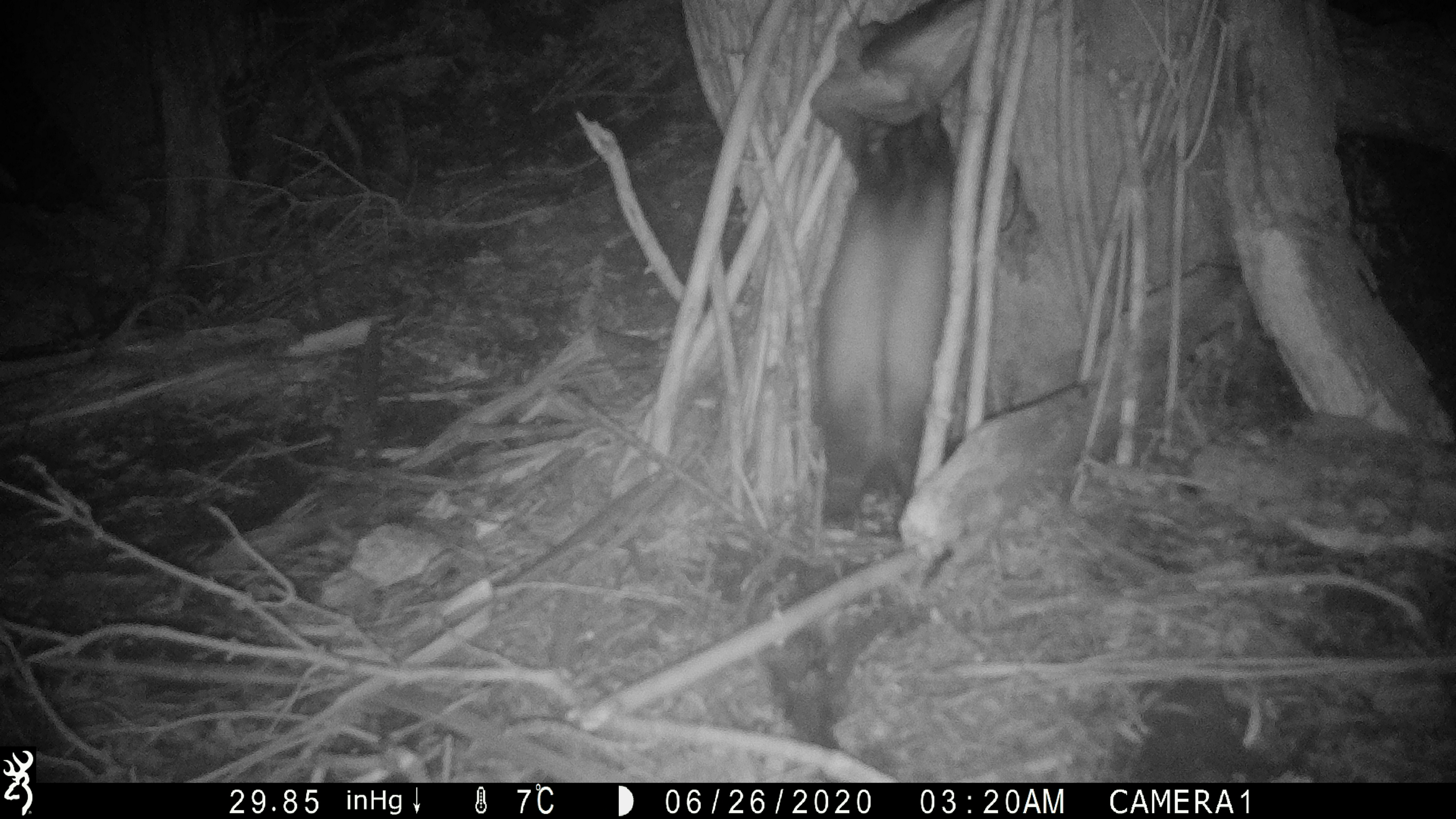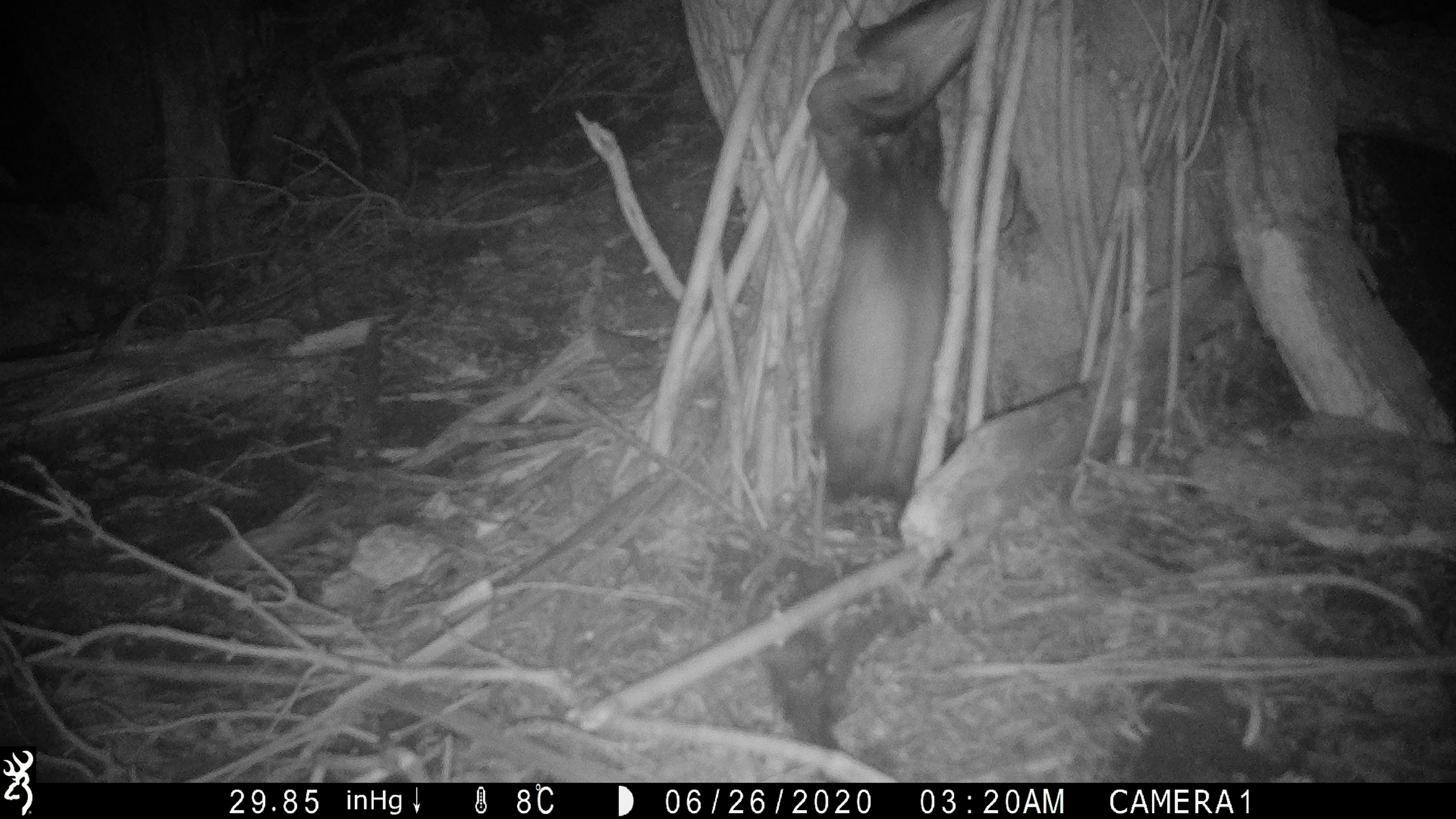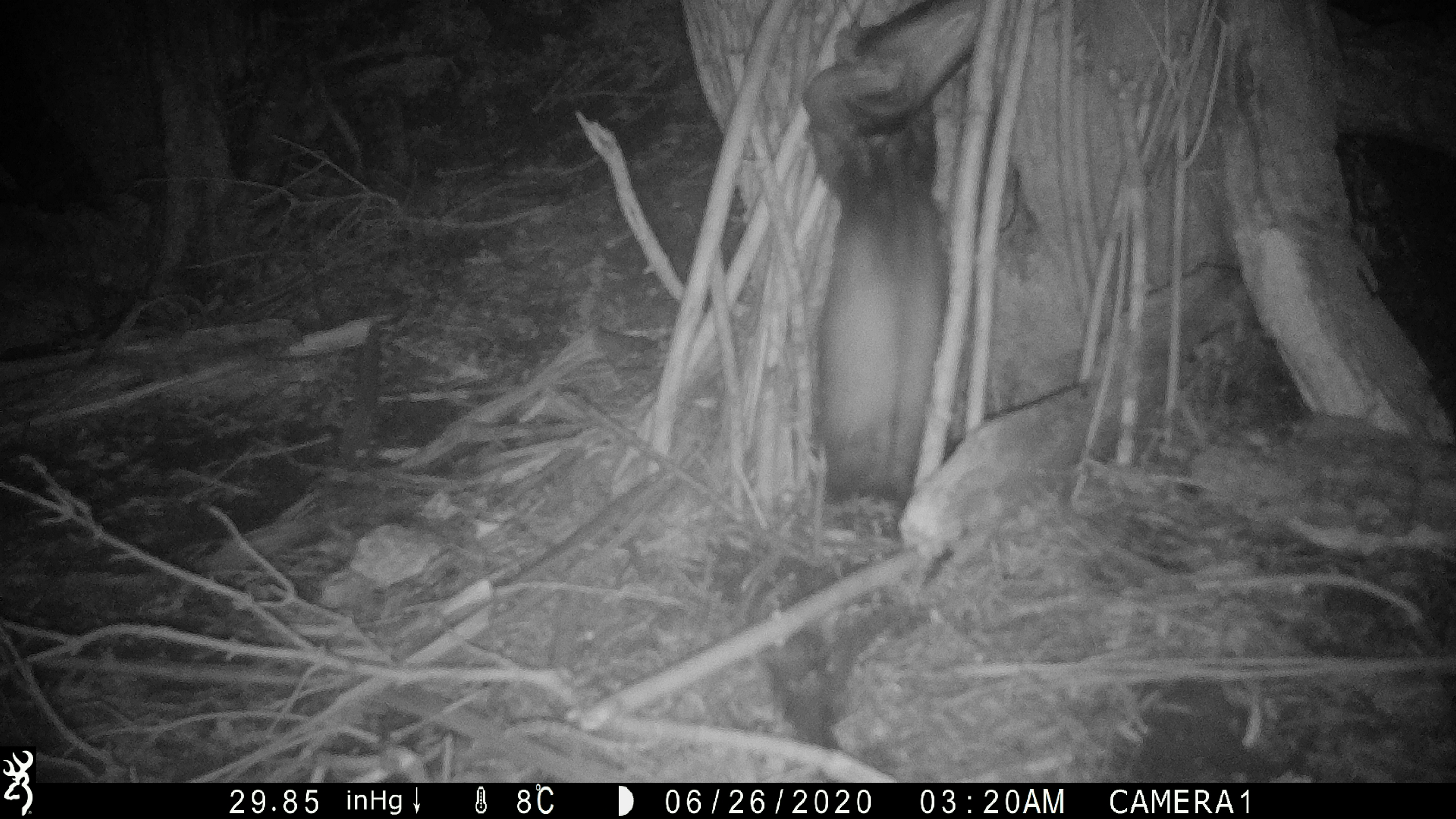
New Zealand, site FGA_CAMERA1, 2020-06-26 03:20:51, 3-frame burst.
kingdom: Animalia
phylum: Chordata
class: Mammalia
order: Carnivora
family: Mustelidae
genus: Mustela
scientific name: Mustela furo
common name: ferret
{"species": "ferret (Mustela furo)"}